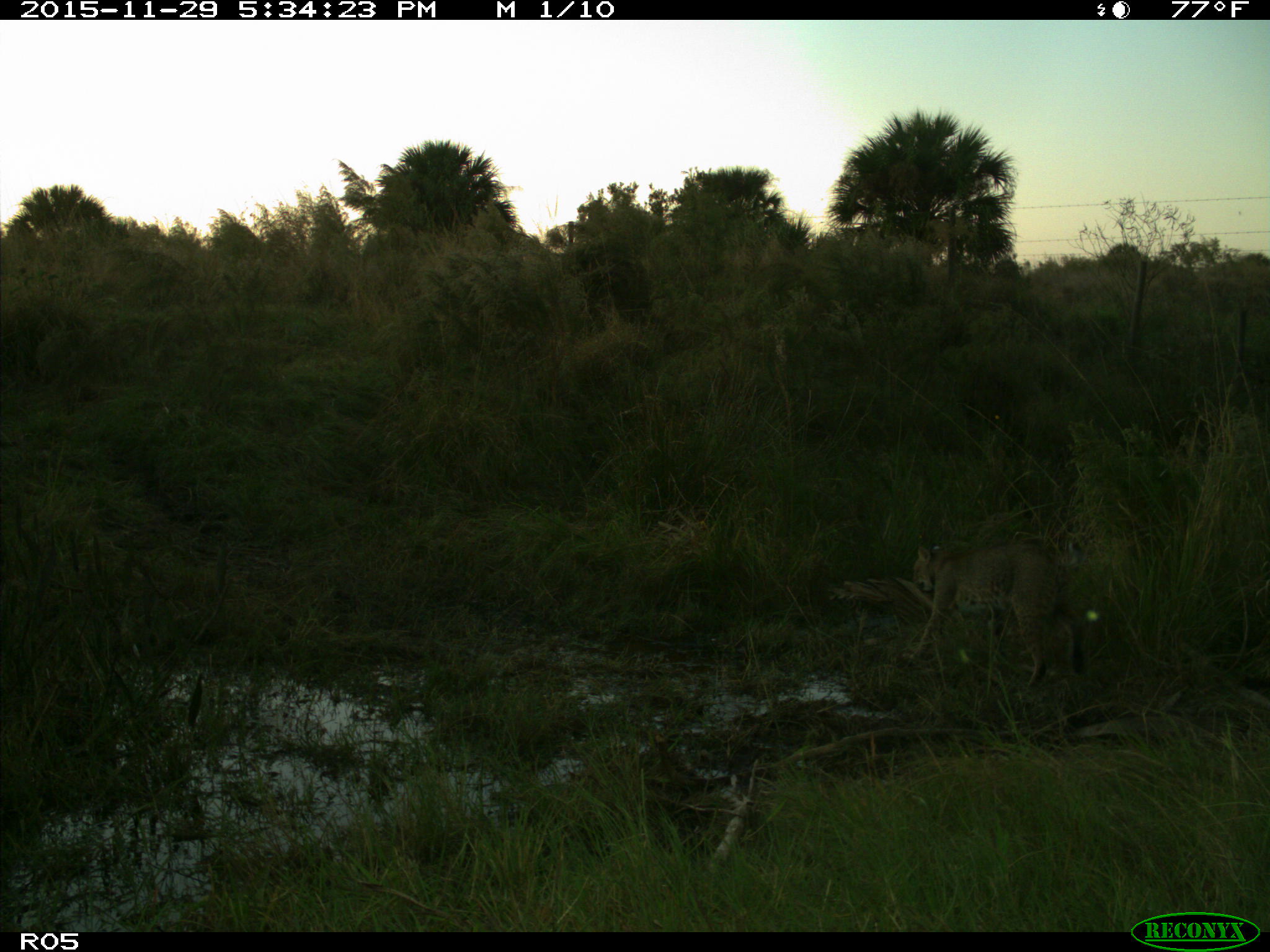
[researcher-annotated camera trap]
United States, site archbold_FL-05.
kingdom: Animalia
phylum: Chordata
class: Mammalia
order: Carnivora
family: Felidae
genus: Lynx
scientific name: Lynx rufus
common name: bobcat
Lynx rufus (bobcat).